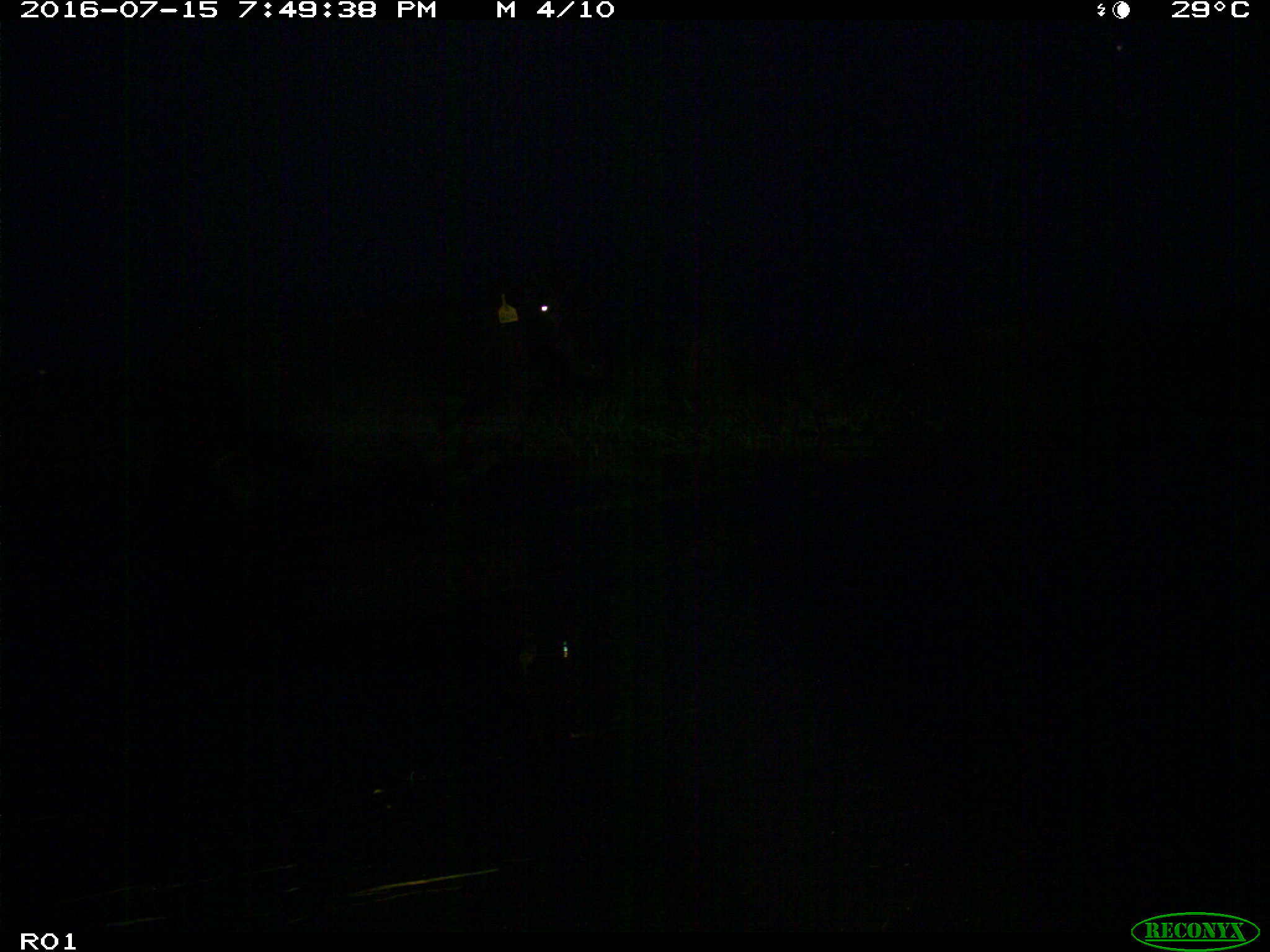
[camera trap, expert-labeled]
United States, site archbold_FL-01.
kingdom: Animalia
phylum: Chordata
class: Mammalia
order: Artiodactyla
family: Bovidae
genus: Bos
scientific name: Bos taurus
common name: domestic cow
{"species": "Bos taurus (domestic cow)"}